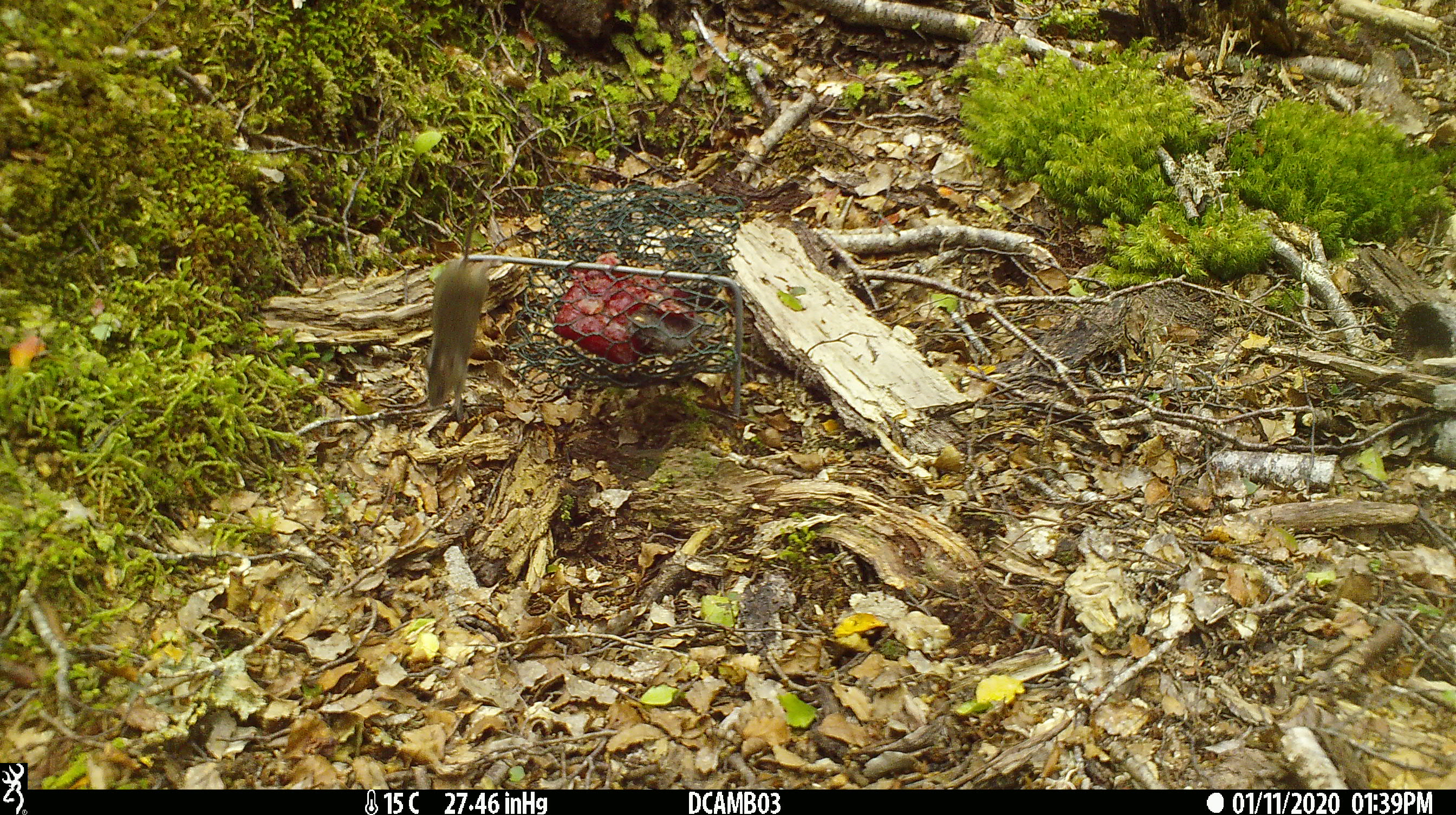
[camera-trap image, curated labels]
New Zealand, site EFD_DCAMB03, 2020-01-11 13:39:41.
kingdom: Animalia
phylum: Chordata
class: Mammalia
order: Rodentia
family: Muridae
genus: Mus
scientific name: Mus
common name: mouse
Mouse (Mus).